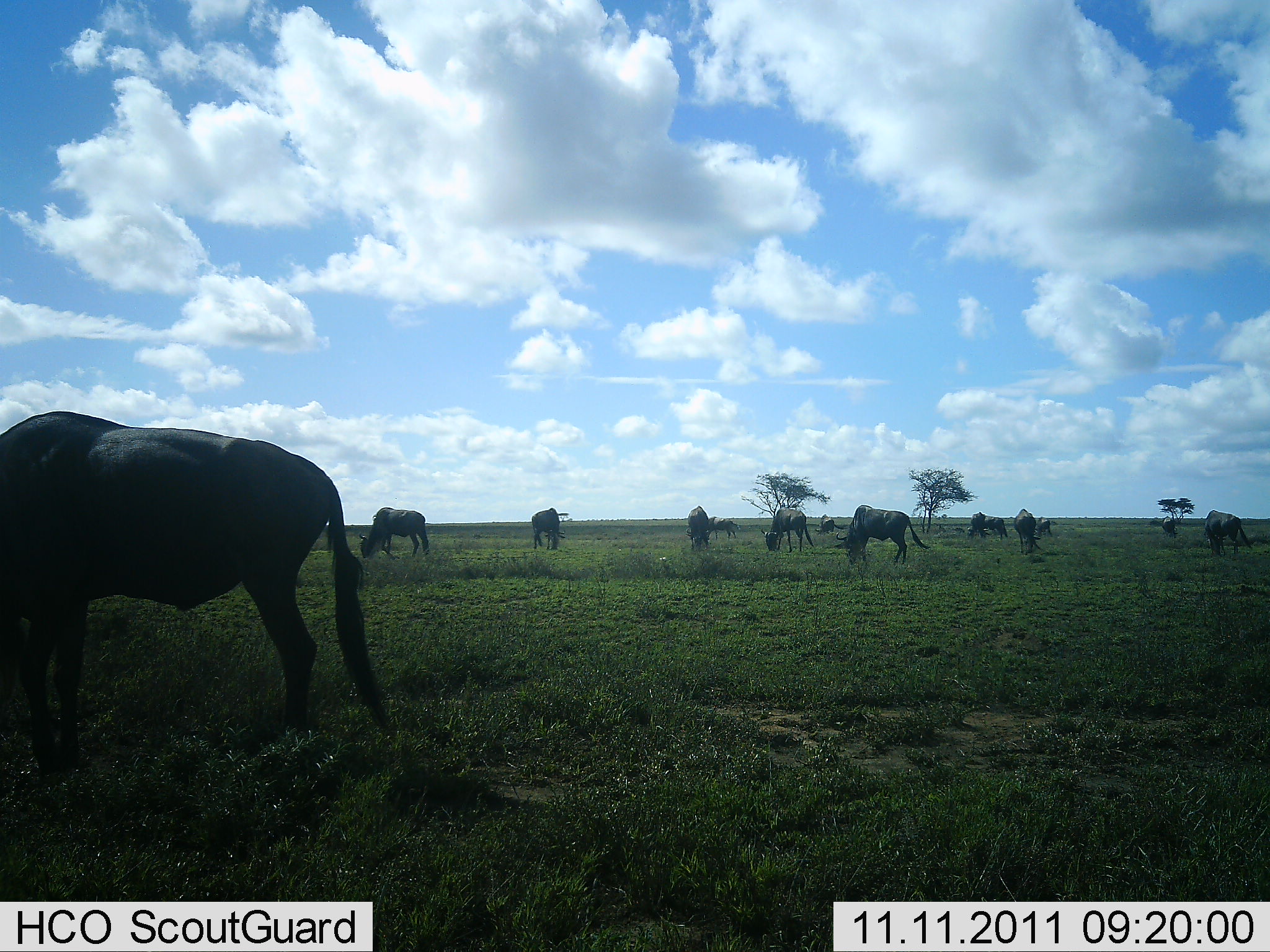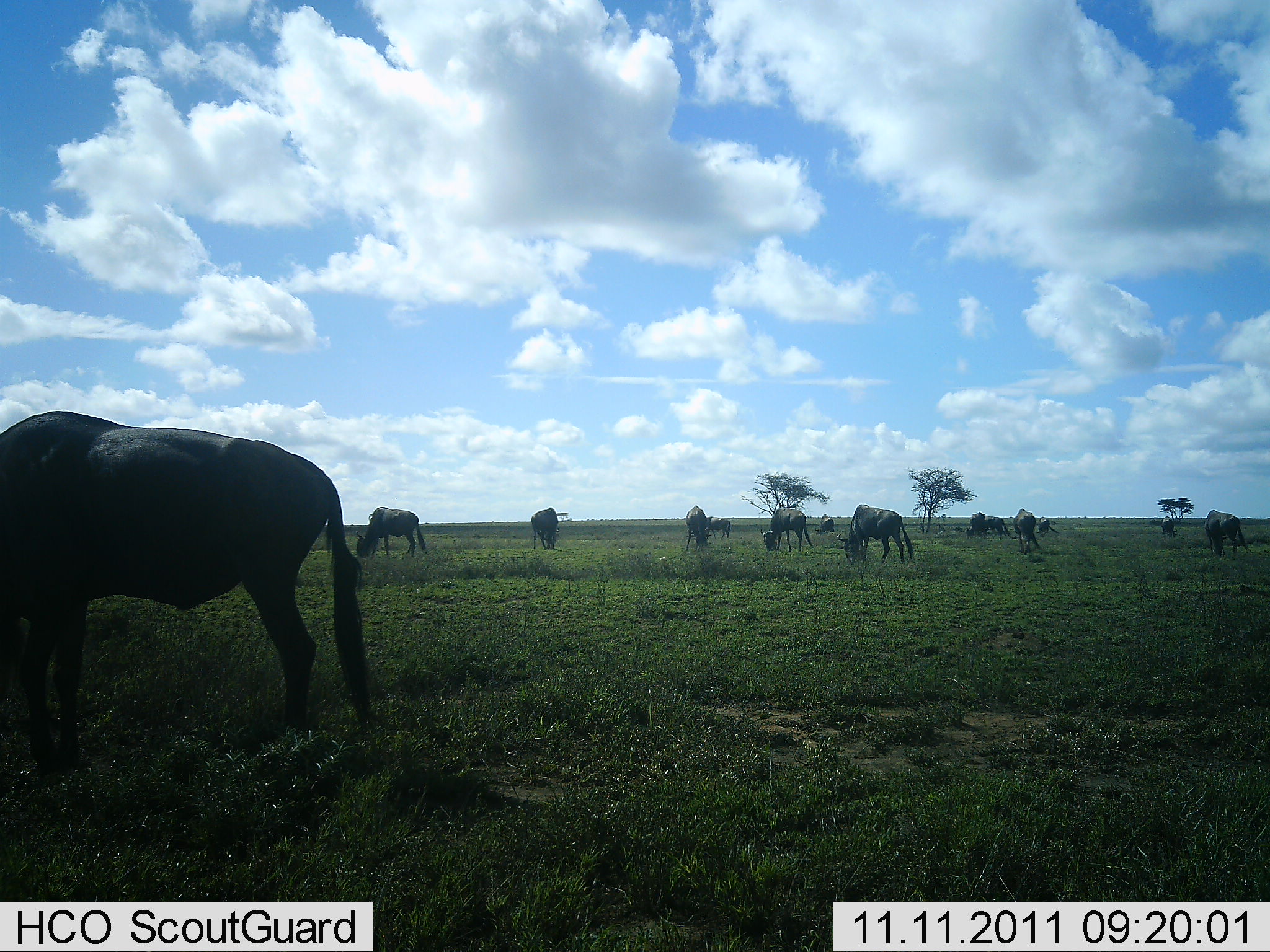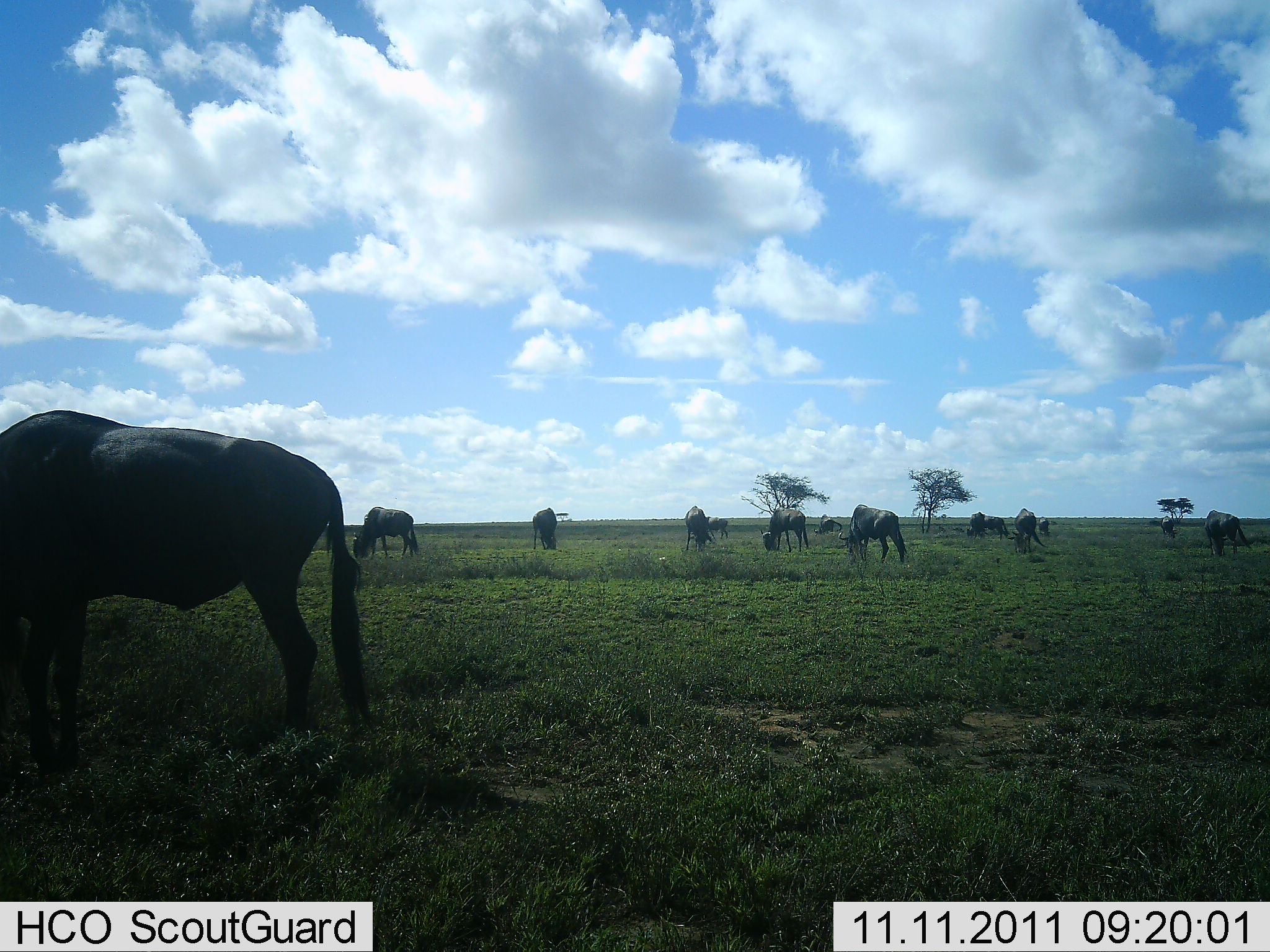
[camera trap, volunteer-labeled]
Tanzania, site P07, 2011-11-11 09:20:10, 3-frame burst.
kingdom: Animalia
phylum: Chordata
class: Mammalia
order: Artiodactyla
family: Bovidae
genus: Connochaetes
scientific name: Connochaetes taurinus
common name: blue wildebeest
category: wildebeest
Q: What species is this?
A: Wildebeest (blue wildebeest) (Connochaetes taurinus).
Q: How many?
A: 11-50.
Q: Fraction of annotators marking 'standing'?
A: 18%.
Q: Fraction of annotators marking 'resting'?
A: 0%.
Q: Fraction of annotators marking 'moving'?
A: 18%.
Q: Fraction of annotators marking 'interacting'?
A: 0%.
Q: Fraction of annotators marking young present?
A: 0%.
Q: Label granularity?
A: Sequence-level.